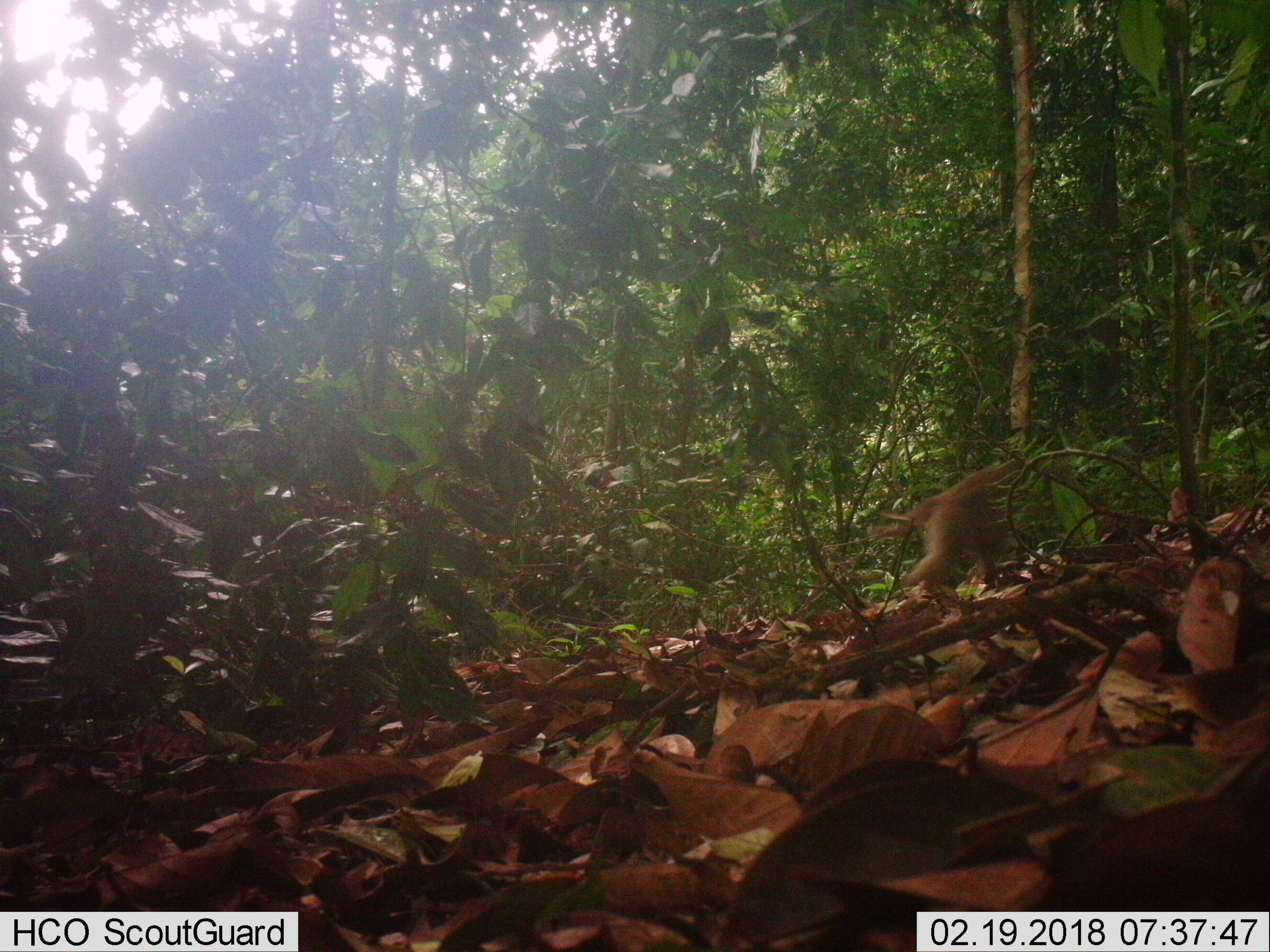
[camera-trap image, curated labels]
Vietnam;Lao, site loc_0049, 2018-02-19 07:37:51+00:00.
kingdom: Animalia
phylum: Chordata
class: Mammalia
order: Primates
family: Cercopithecidae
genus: Macaca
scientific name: Macaca nemestrina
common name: pig-tailed macaque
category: pig tailed macaque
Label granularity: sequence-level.